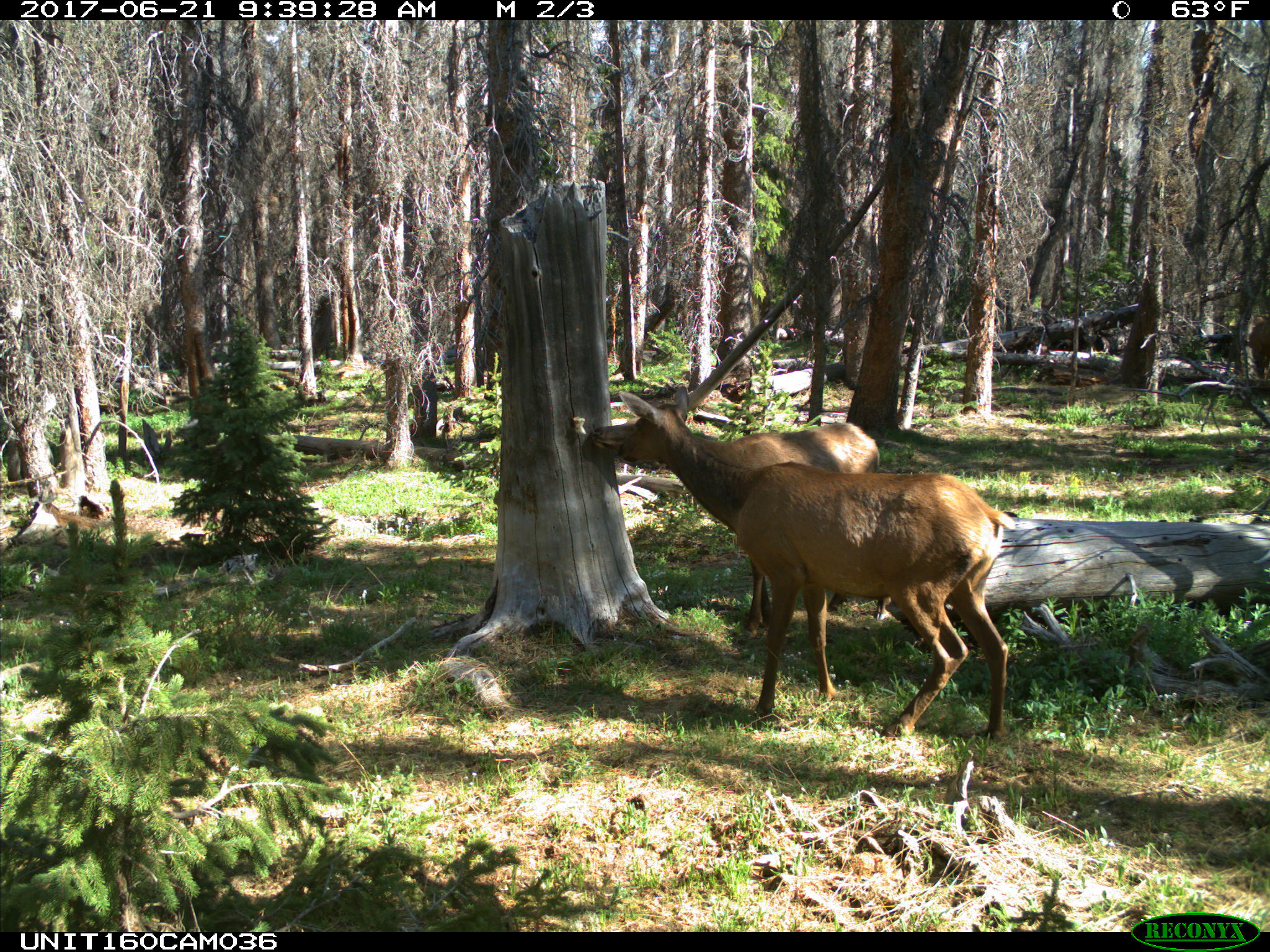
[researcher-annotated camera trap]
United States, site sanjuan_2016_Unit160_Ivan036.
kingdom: Animalia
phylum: Chordata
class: Mammalia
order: Artiodactyla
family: Cervidae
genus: Cervus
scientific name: Cervus elaphus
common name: red deer